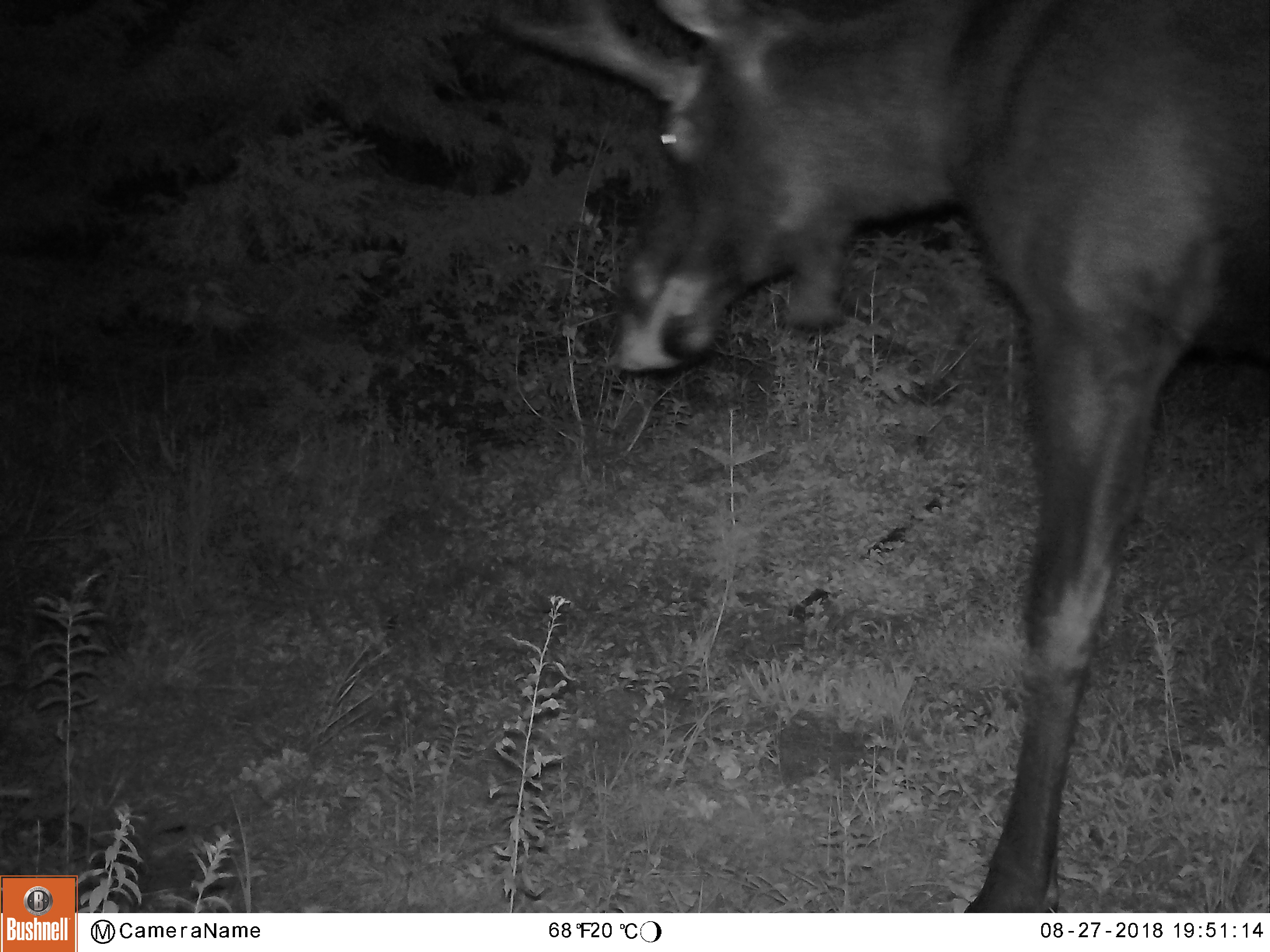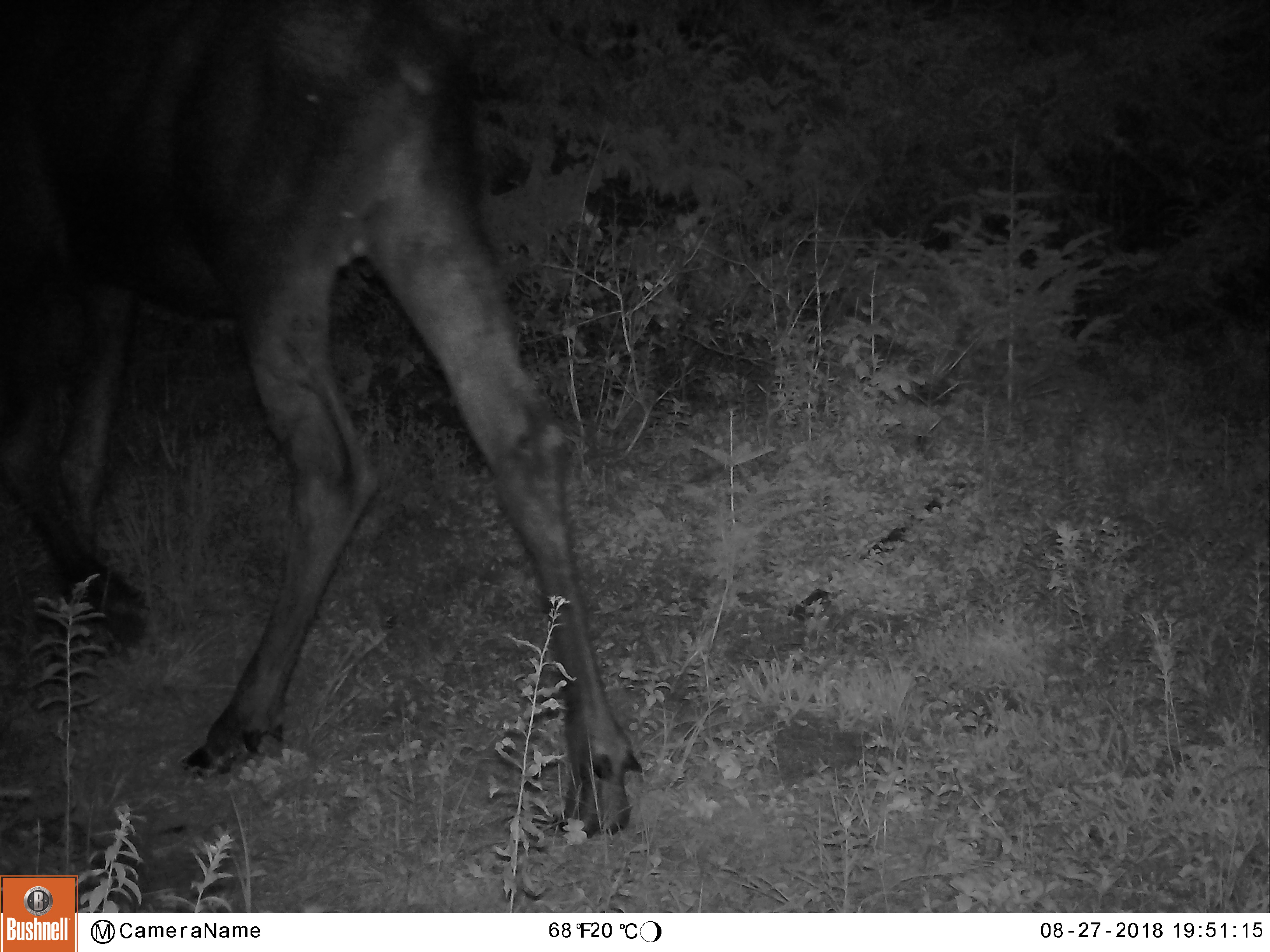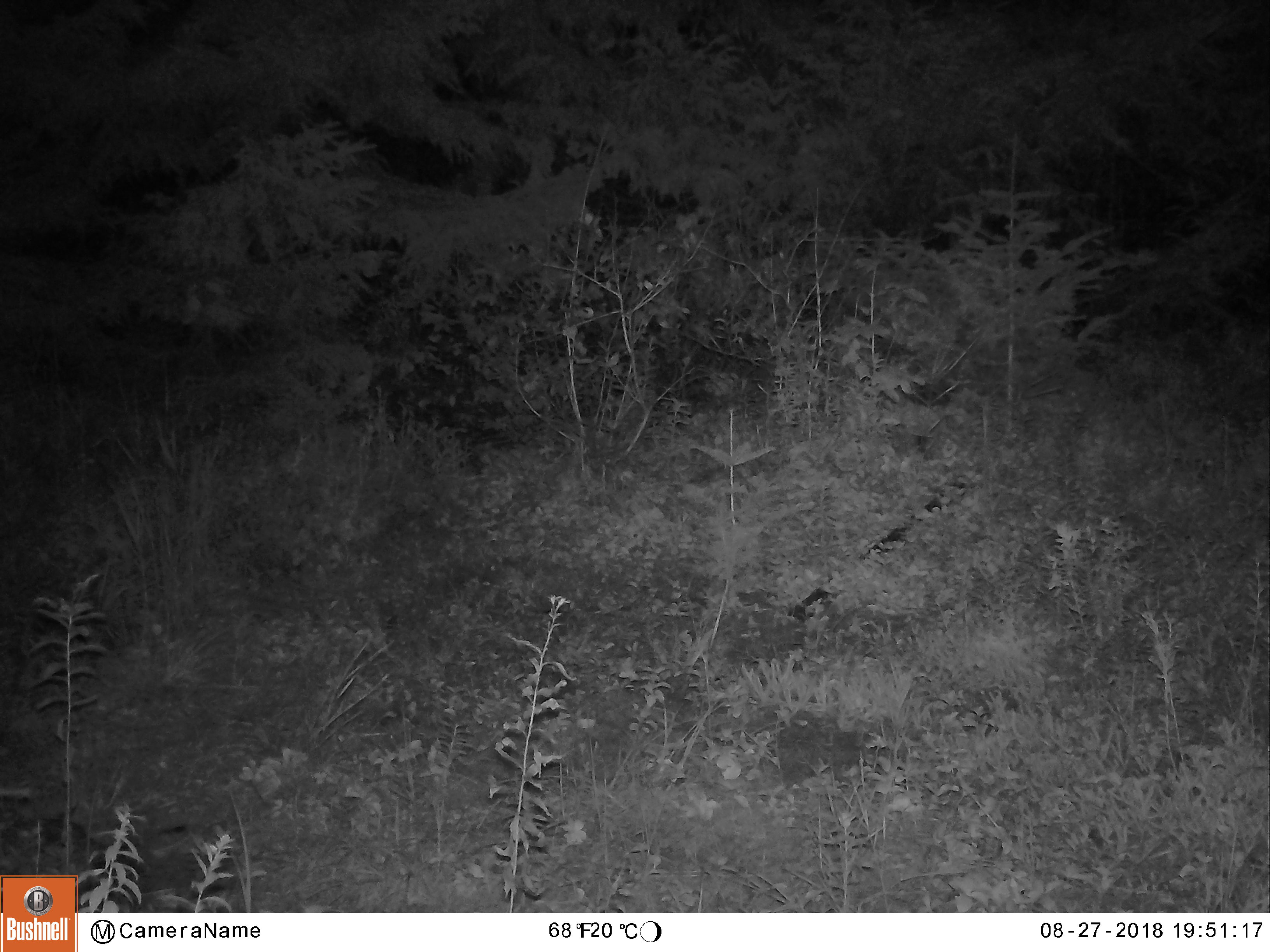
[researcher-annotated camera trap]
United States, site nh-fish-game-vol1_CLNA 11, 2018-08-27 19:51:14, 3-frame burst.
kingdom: Animalia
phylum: Chordata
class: Mammalia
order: Artiodactyla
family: Cervidae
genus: Alces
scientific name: Alces alces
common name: moose